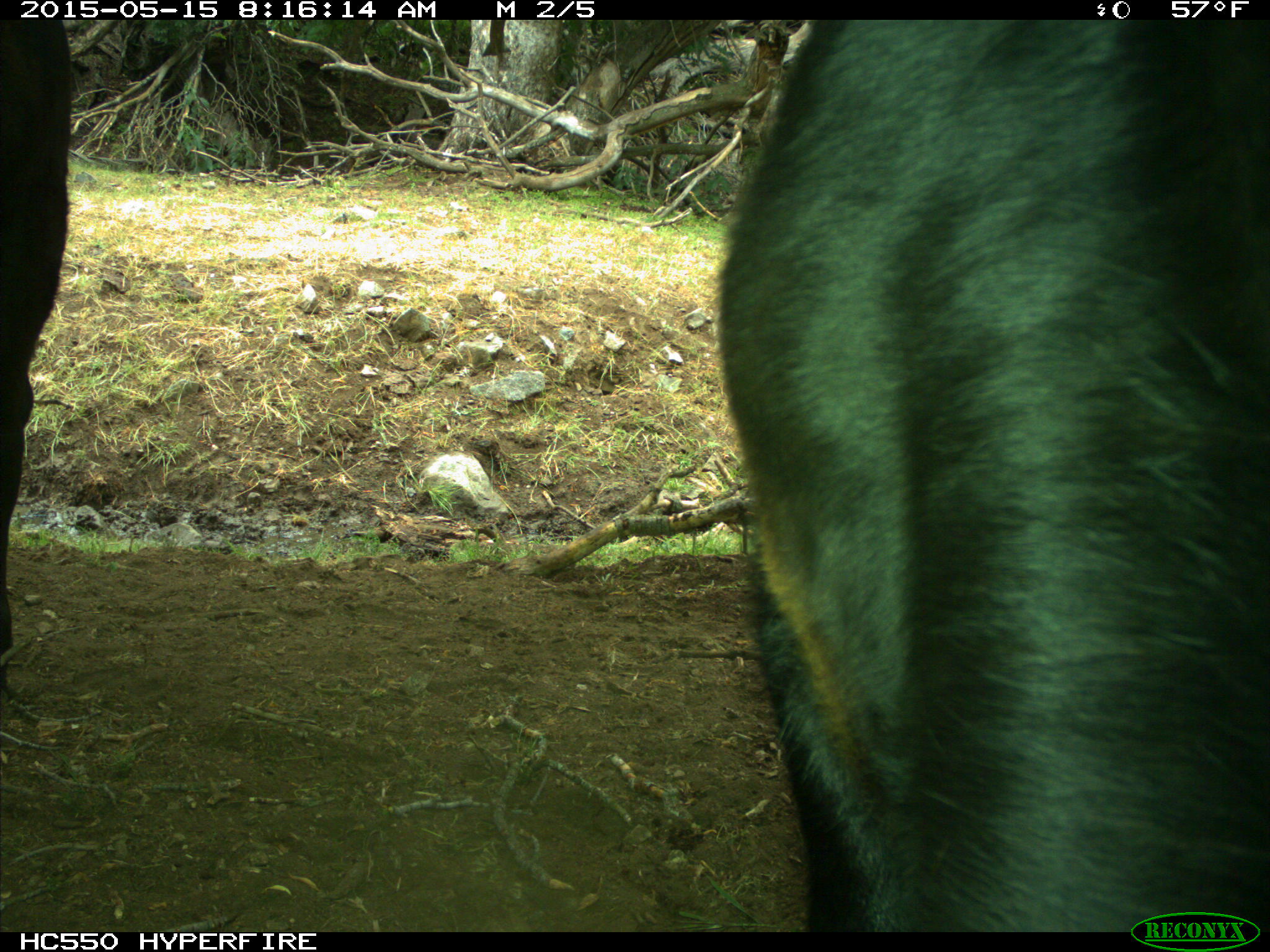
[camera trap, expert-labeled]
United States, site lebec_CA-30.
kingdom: Animalia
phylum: Chordata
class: Mammalia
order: Artiodactyla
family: Bovidae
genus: Bos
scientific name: Bos taurus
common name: domestic cow